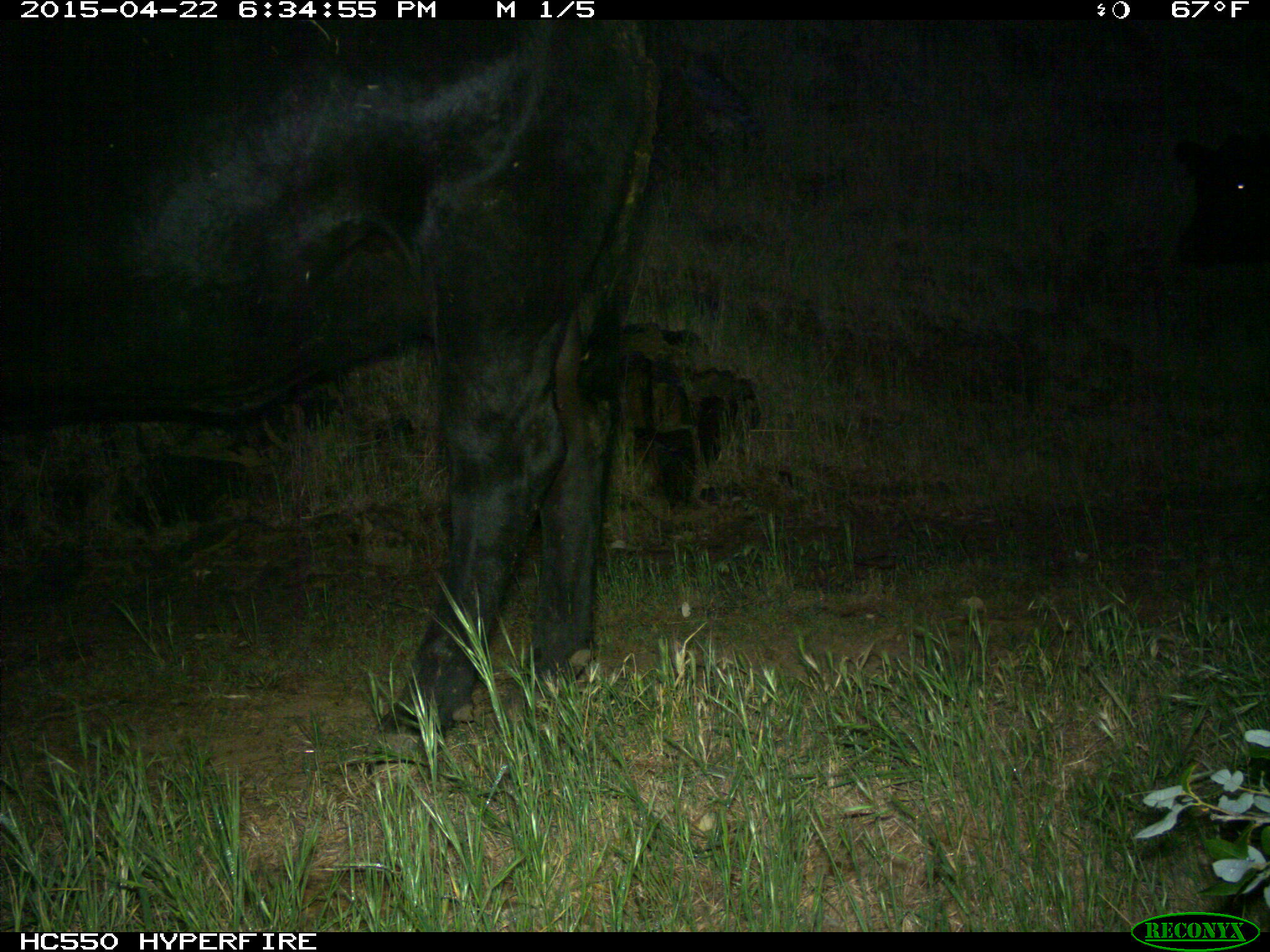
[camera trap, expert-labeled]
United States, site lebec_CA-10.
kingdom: Animalia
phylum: Chordata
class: Mammalia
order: Artiodactyla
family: Bovidae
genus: Bos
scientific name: Bos taurus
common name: domestic cow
Bos taurus (domestic cow).